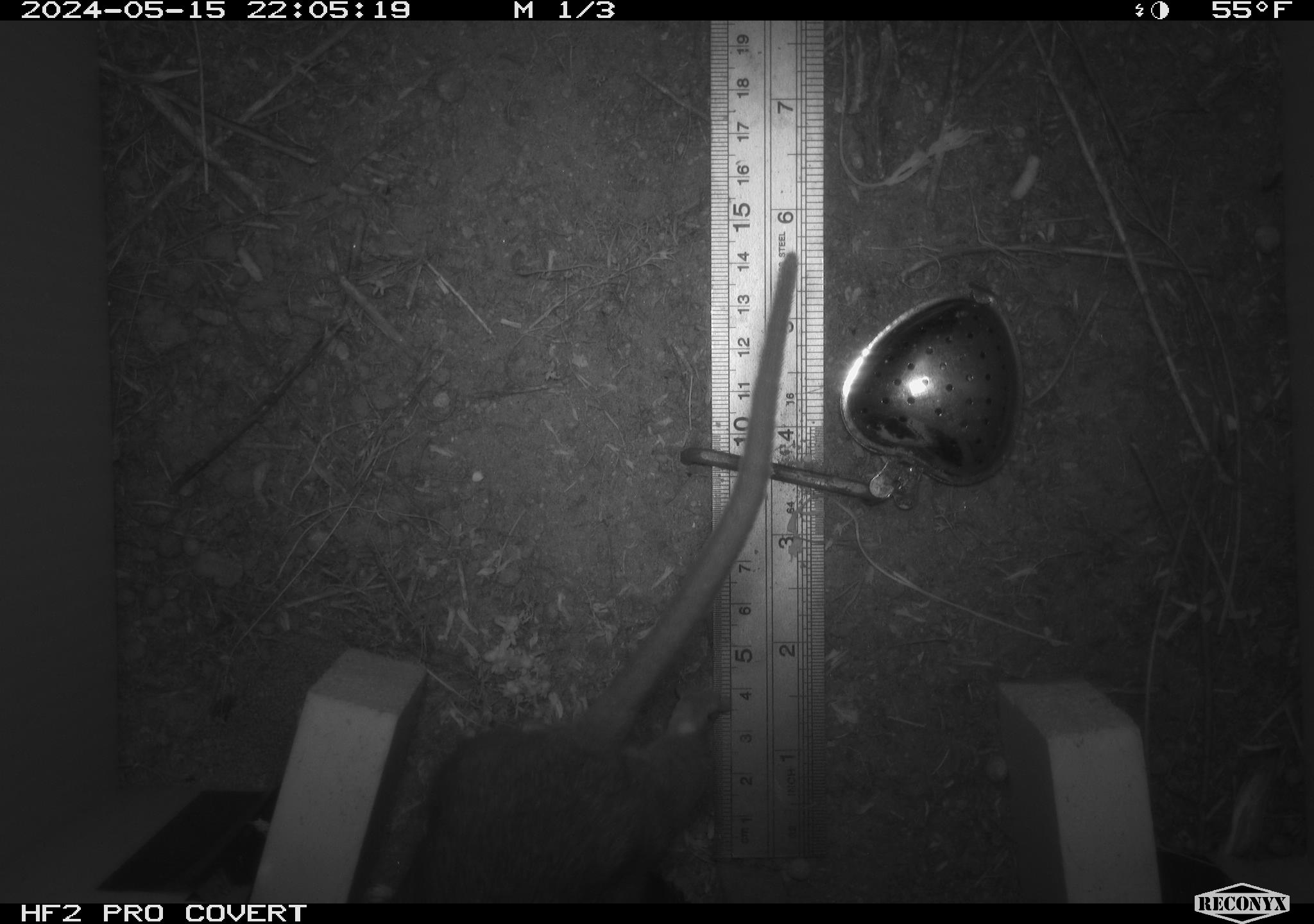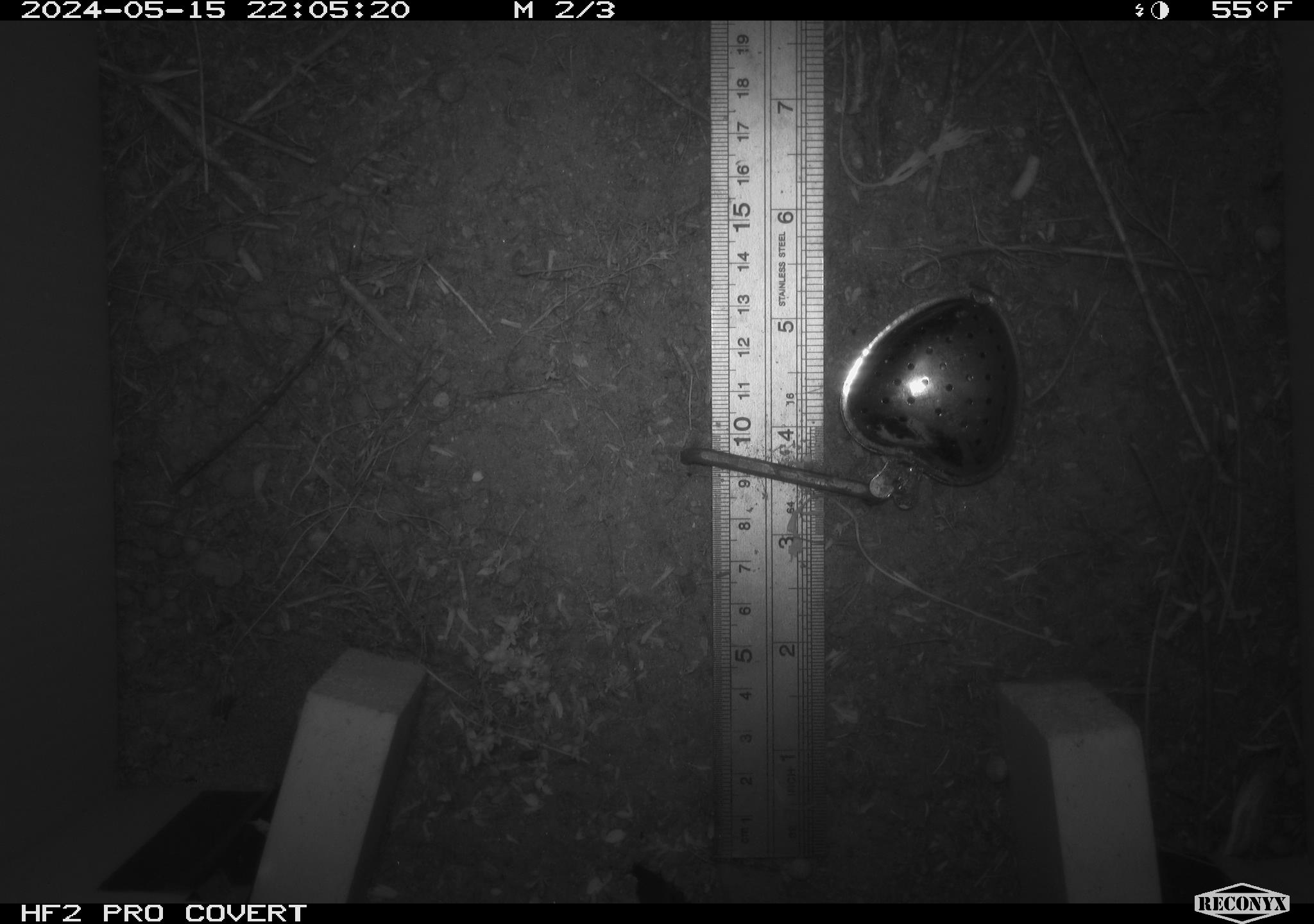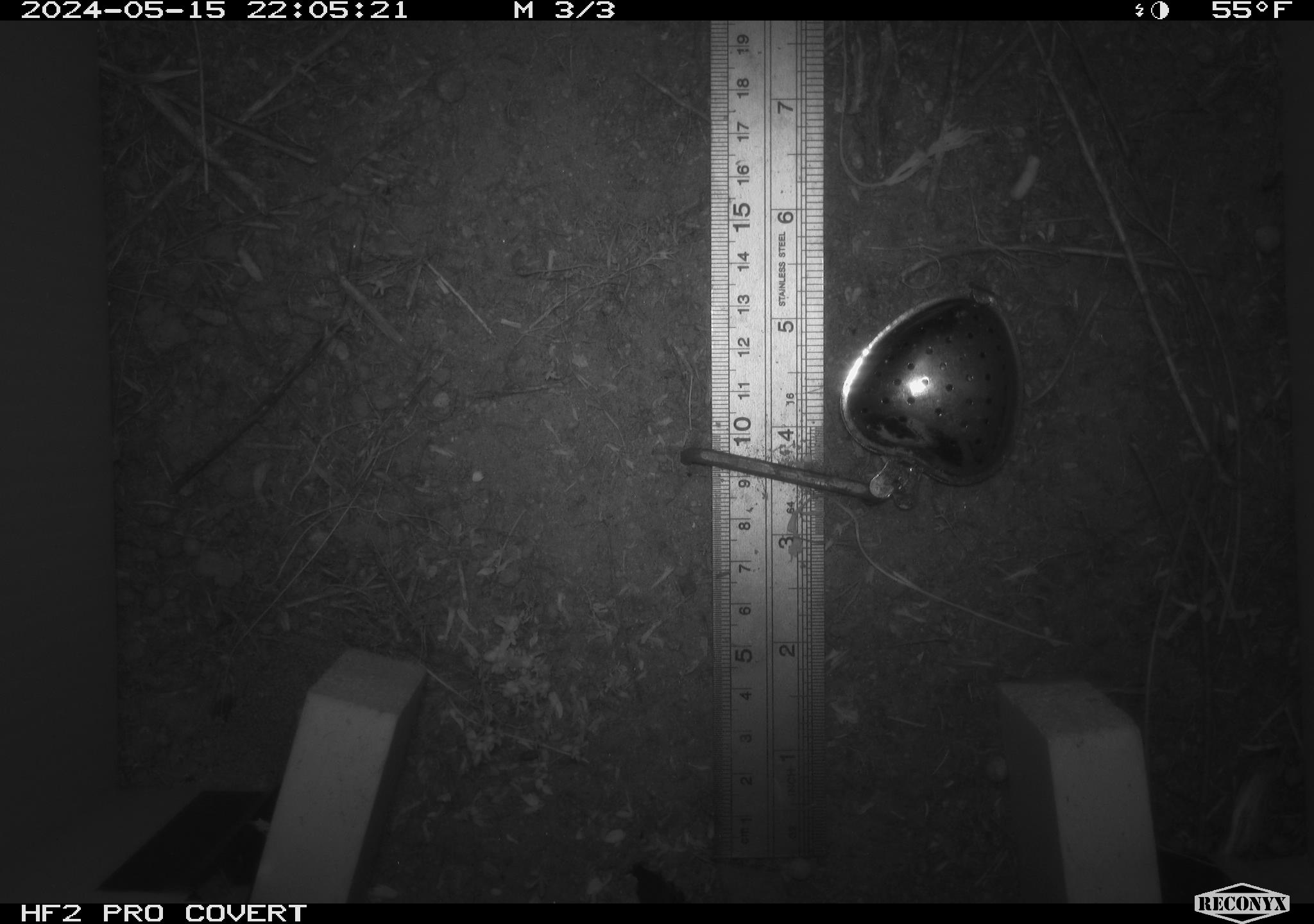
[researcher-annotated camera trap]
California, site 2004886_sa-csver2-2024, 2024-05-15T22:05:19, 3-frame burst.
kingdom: Animalia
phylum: Chordata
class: Mammalia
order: Rodentia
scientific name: Rodentia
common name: rodent